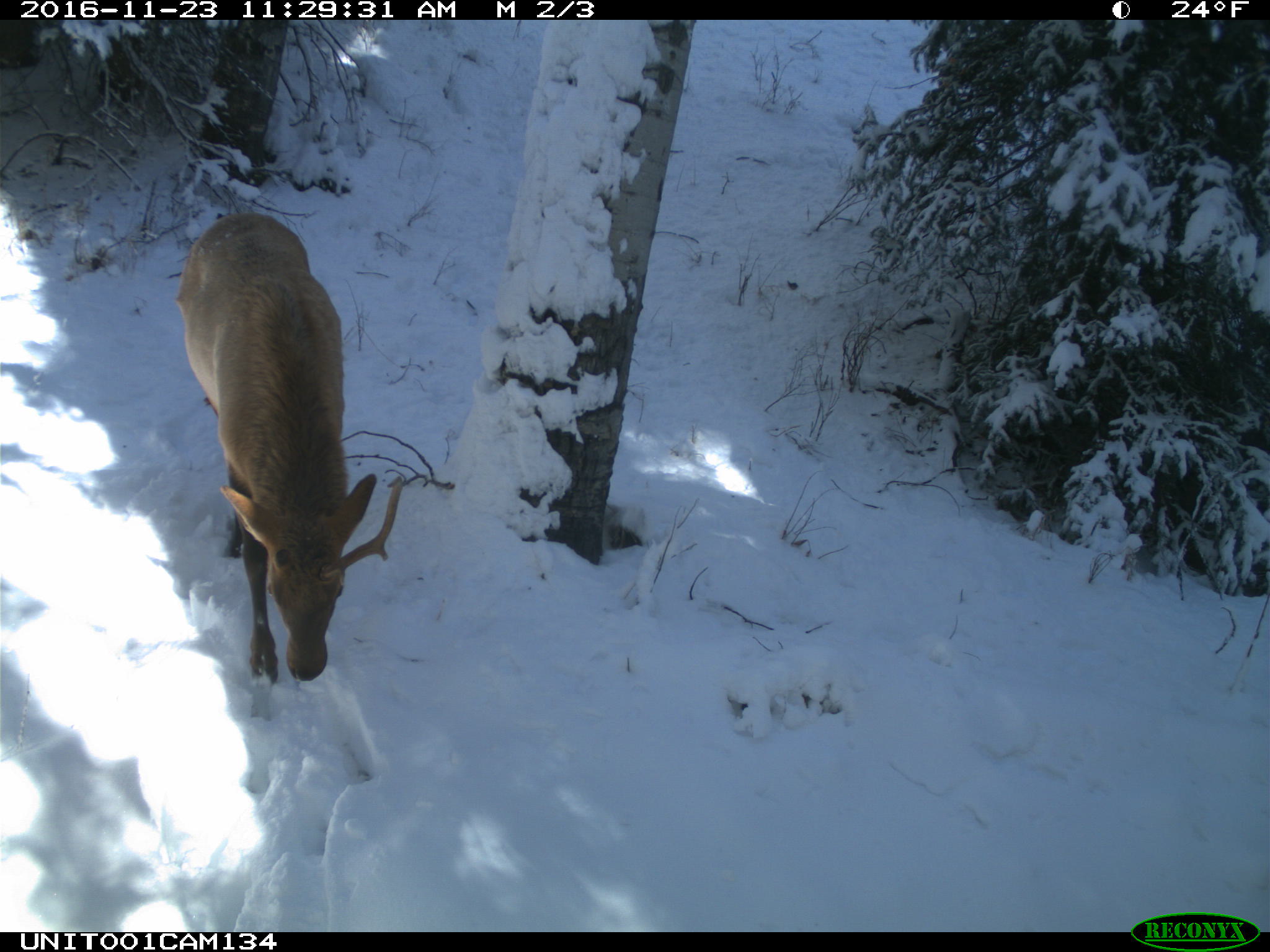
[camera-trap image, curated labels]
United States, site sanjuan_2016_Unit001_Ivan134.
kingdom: Animalia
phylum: Chordata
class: Mammalia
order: Artiodactyla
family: Cervidae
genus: Cervus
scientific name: Cervus elaphus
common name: red deer